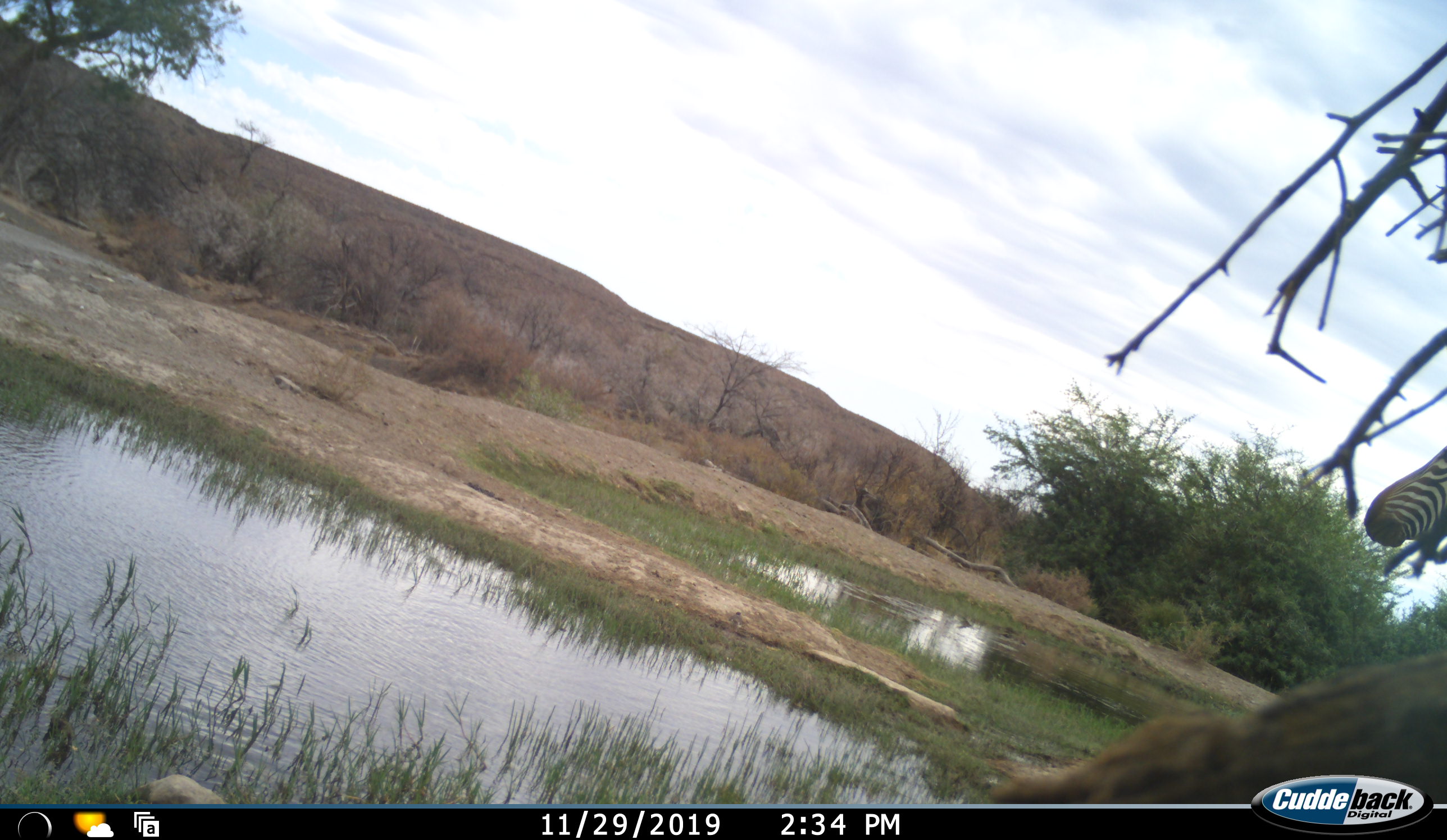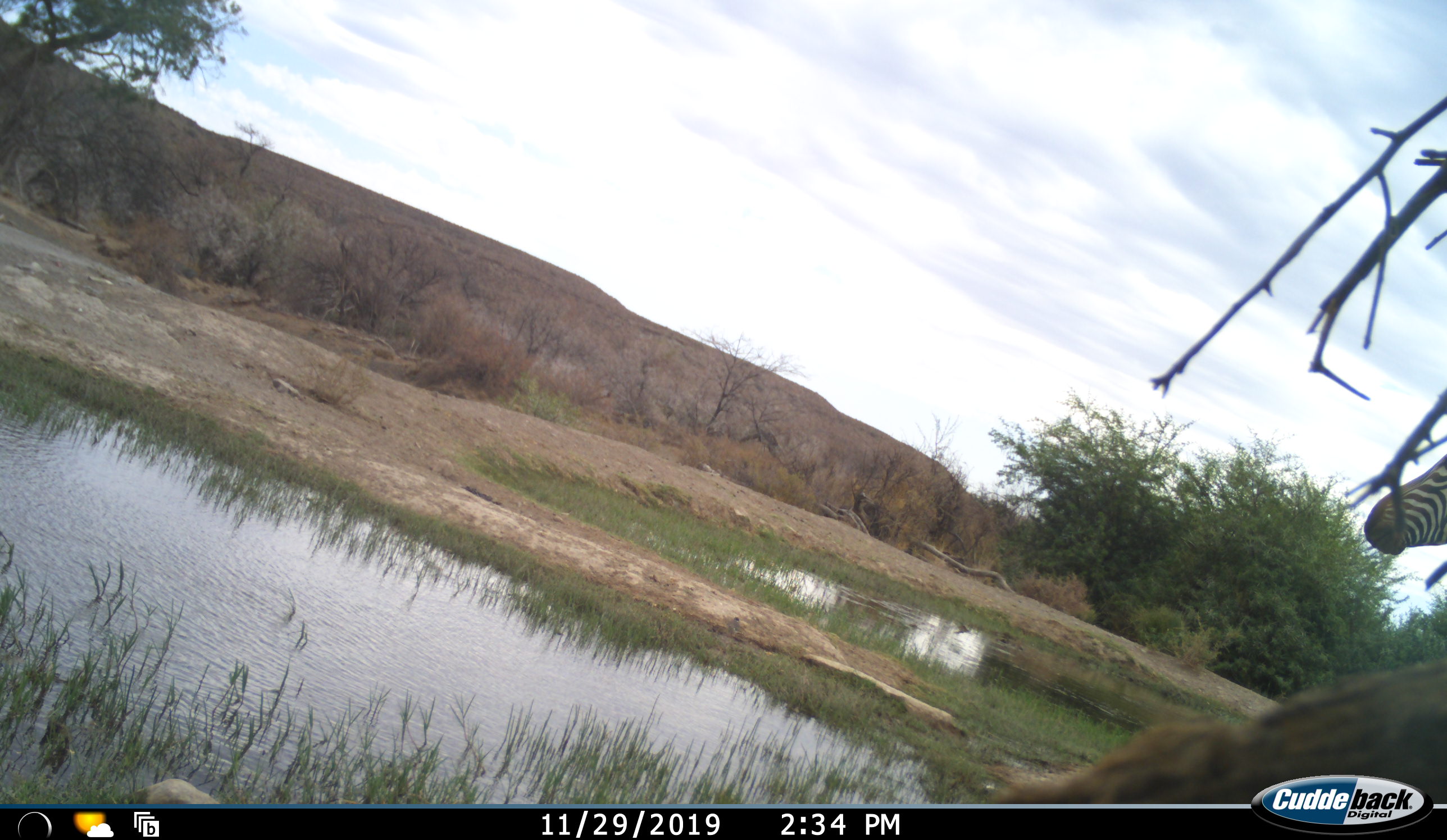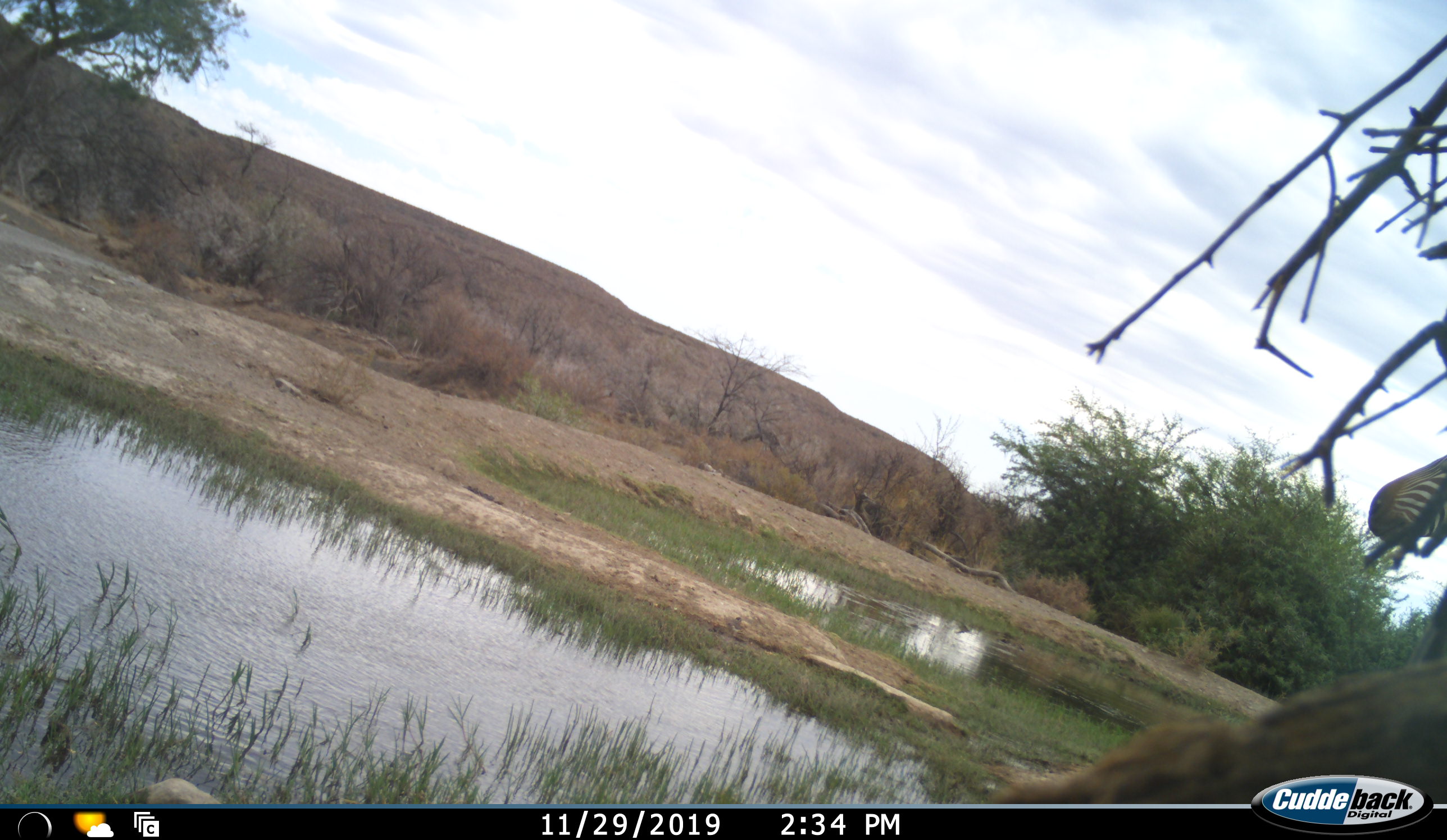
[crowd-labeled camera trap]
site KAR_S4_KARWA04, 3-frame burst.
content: unidentified animal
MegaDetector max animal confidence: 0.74